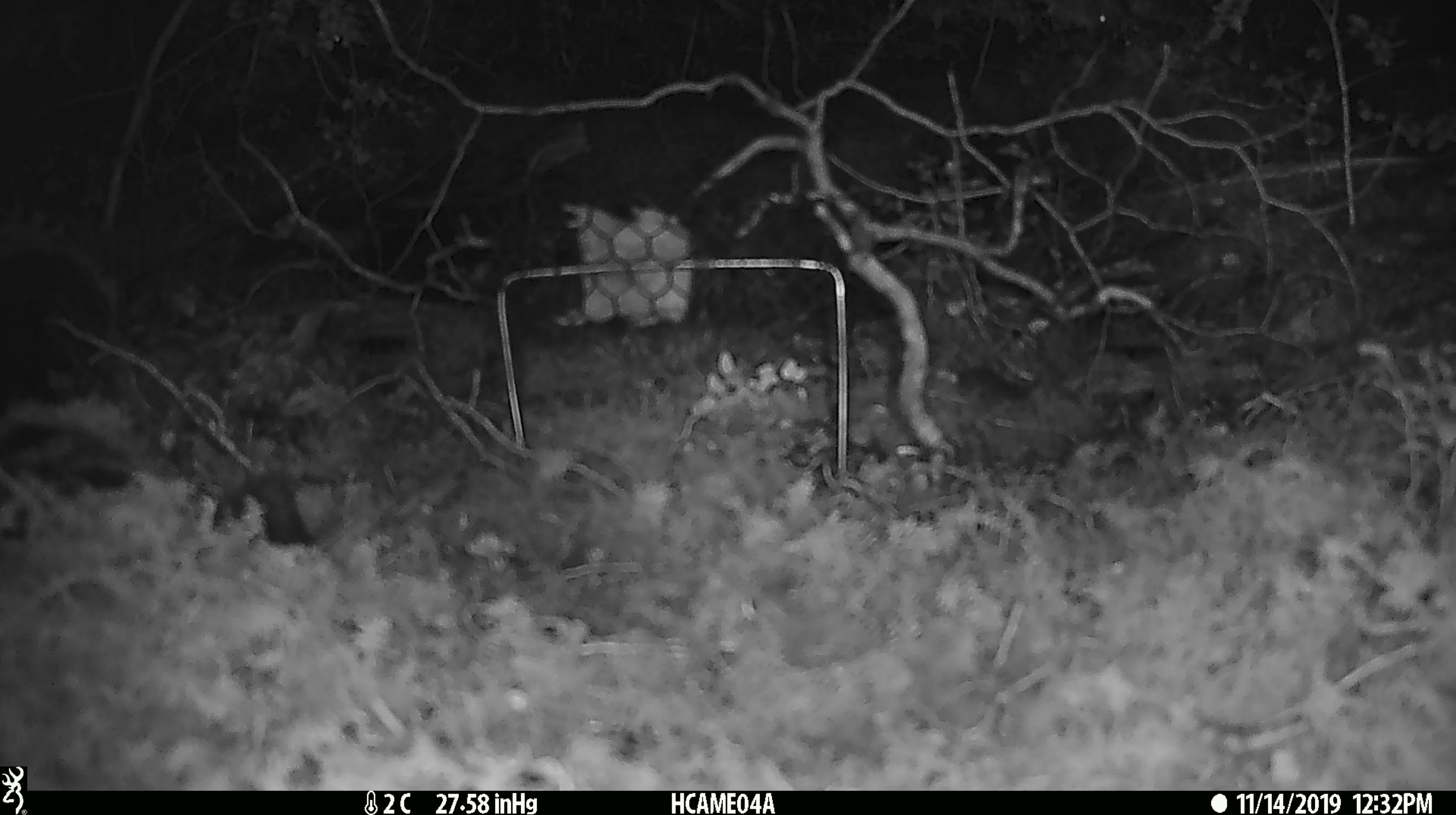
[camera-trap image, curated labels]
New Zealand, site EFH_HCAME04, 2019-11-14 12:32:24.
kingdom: Animalia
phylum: Chordata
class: Mammalia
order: Rodentia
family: Muridae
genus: Mus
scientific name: Mus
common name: mouse